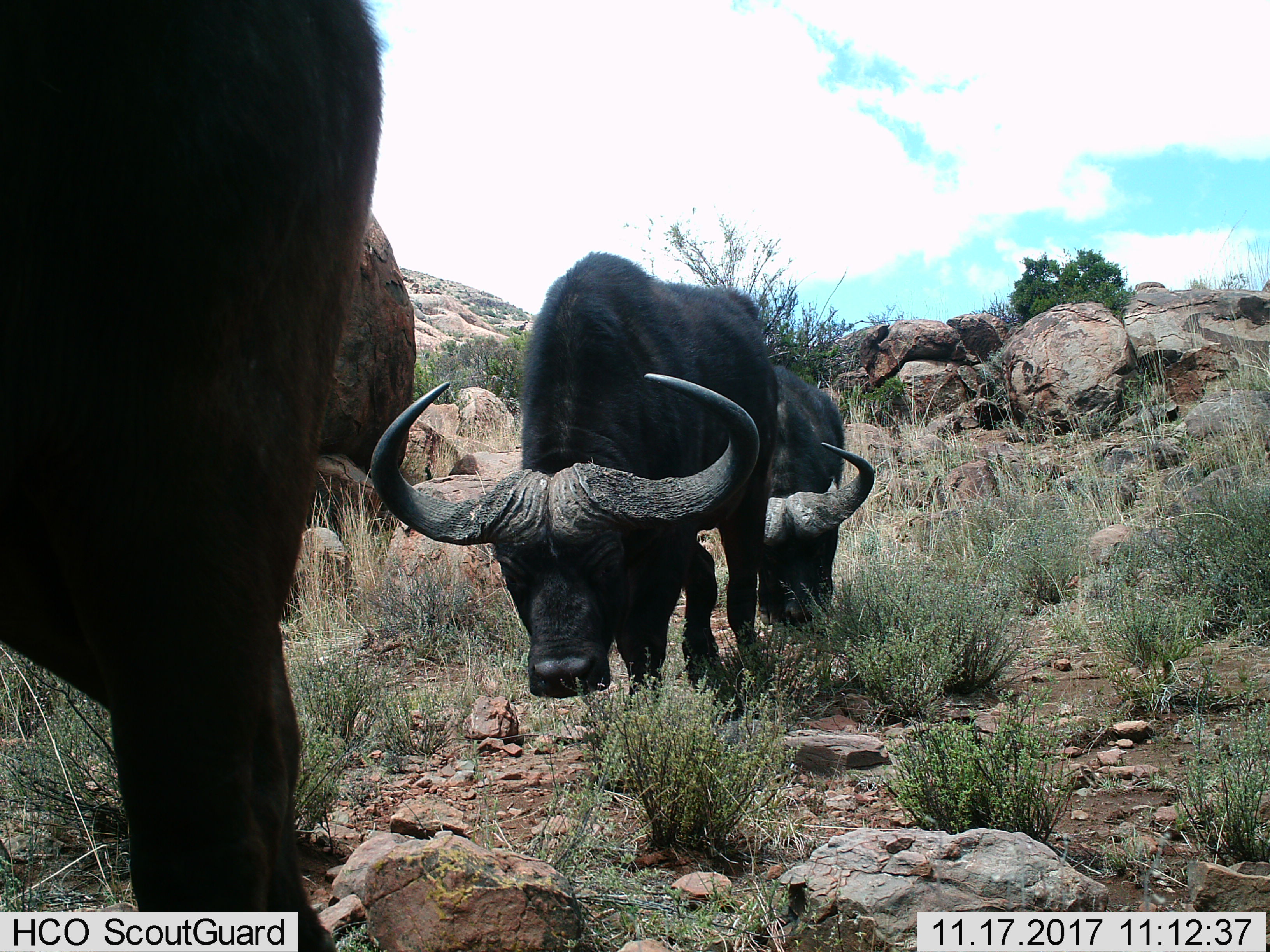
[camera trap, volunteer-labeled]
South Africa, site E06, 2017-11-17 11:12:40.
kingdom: Animalia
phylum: Chordata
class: Mammalia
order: Artiodactyla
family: Bovidae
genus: Syncerus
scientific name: Syncerus caffer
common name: cape buffalo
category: buffalo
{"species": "buffalo (cape buffalo) (Syncerus caffer)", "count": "3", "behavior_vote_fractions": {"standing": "20%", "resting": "0%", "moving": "100%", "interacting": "0%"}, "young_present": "0%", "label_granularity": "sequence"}